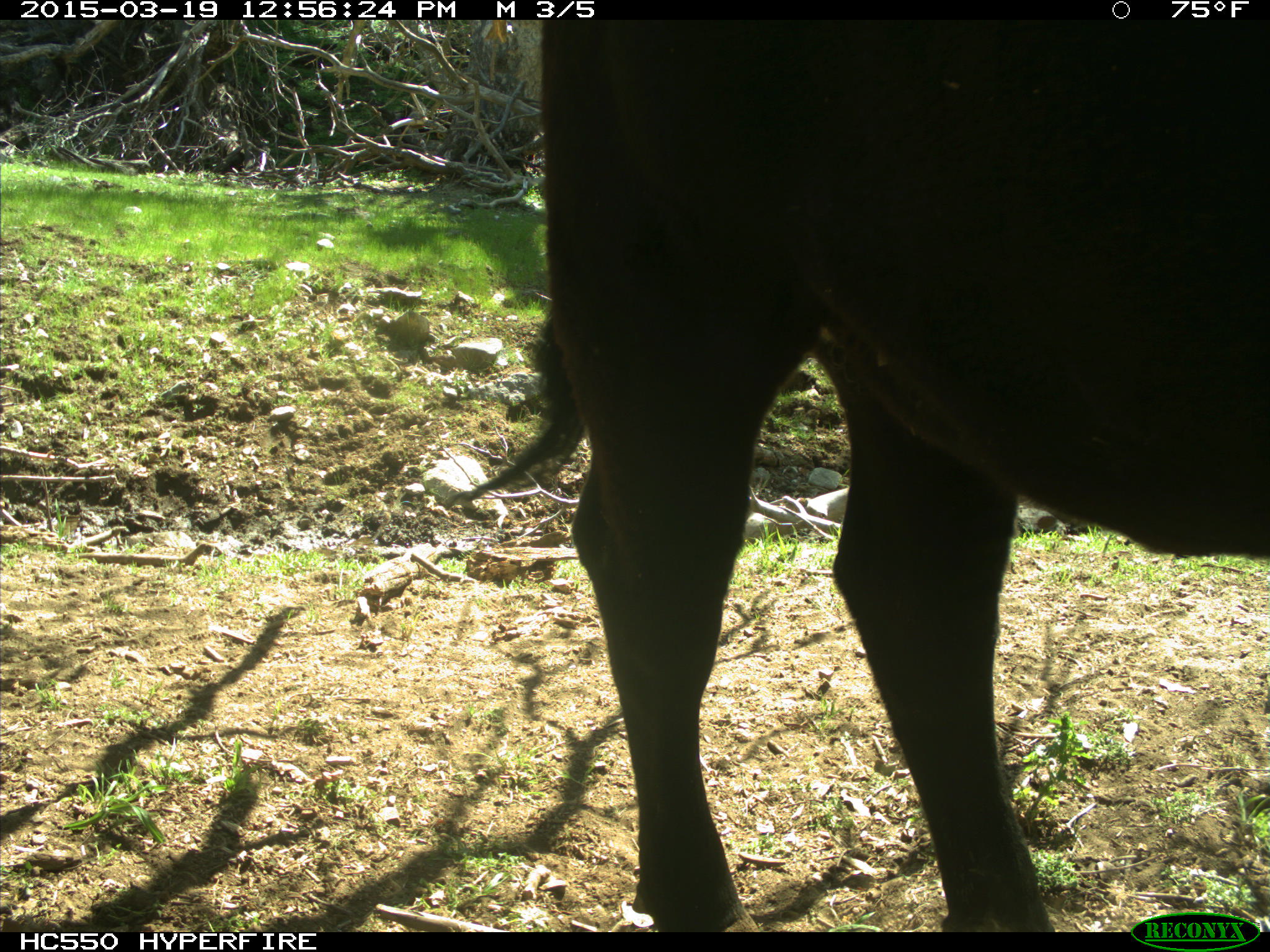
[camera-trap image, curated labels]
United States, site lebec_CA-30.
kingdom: Animalia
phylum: Chordata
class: Mammalia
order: Artiodactyla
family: Bovidae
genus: Bos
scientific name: Bos taurus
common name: domestic cow